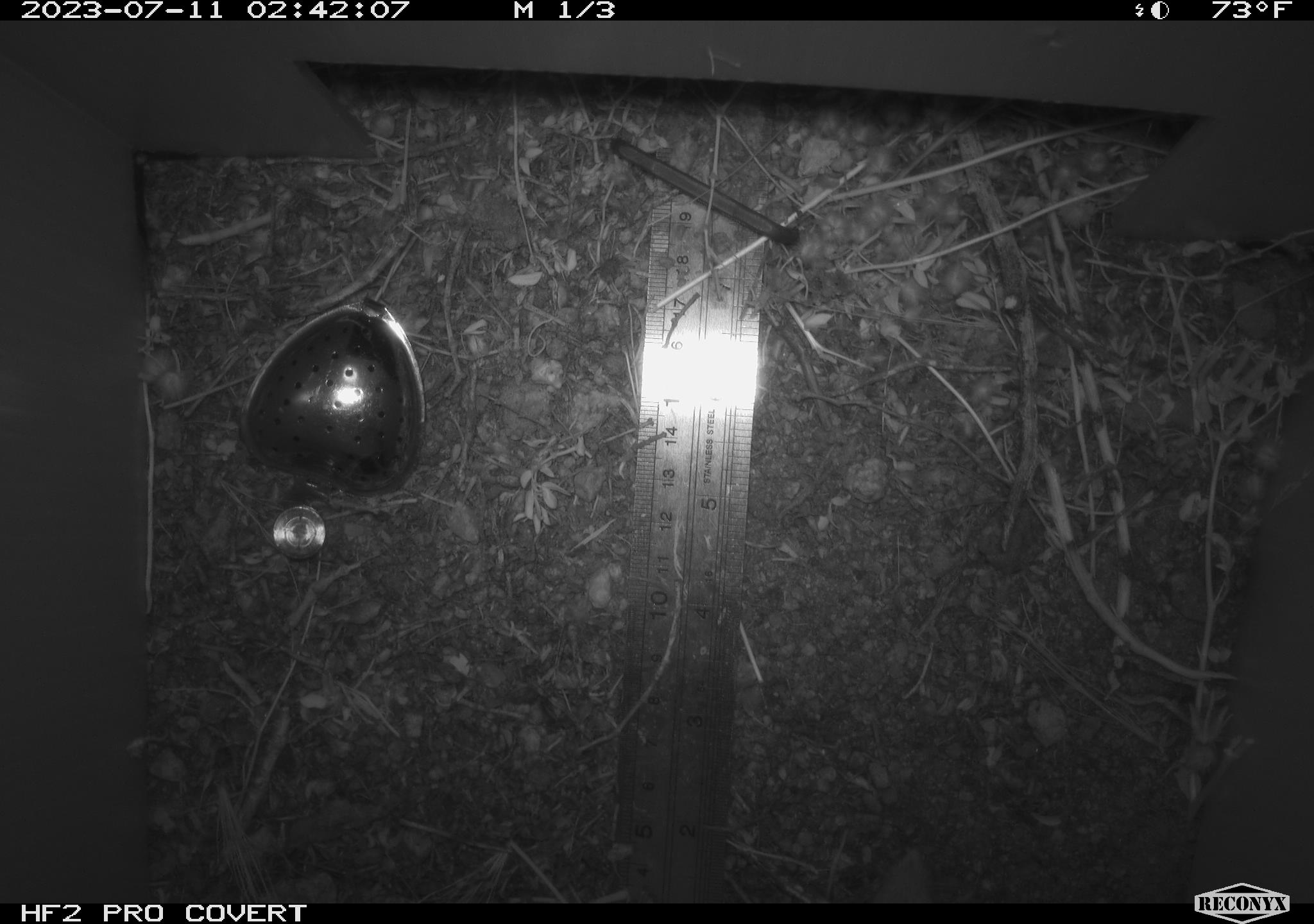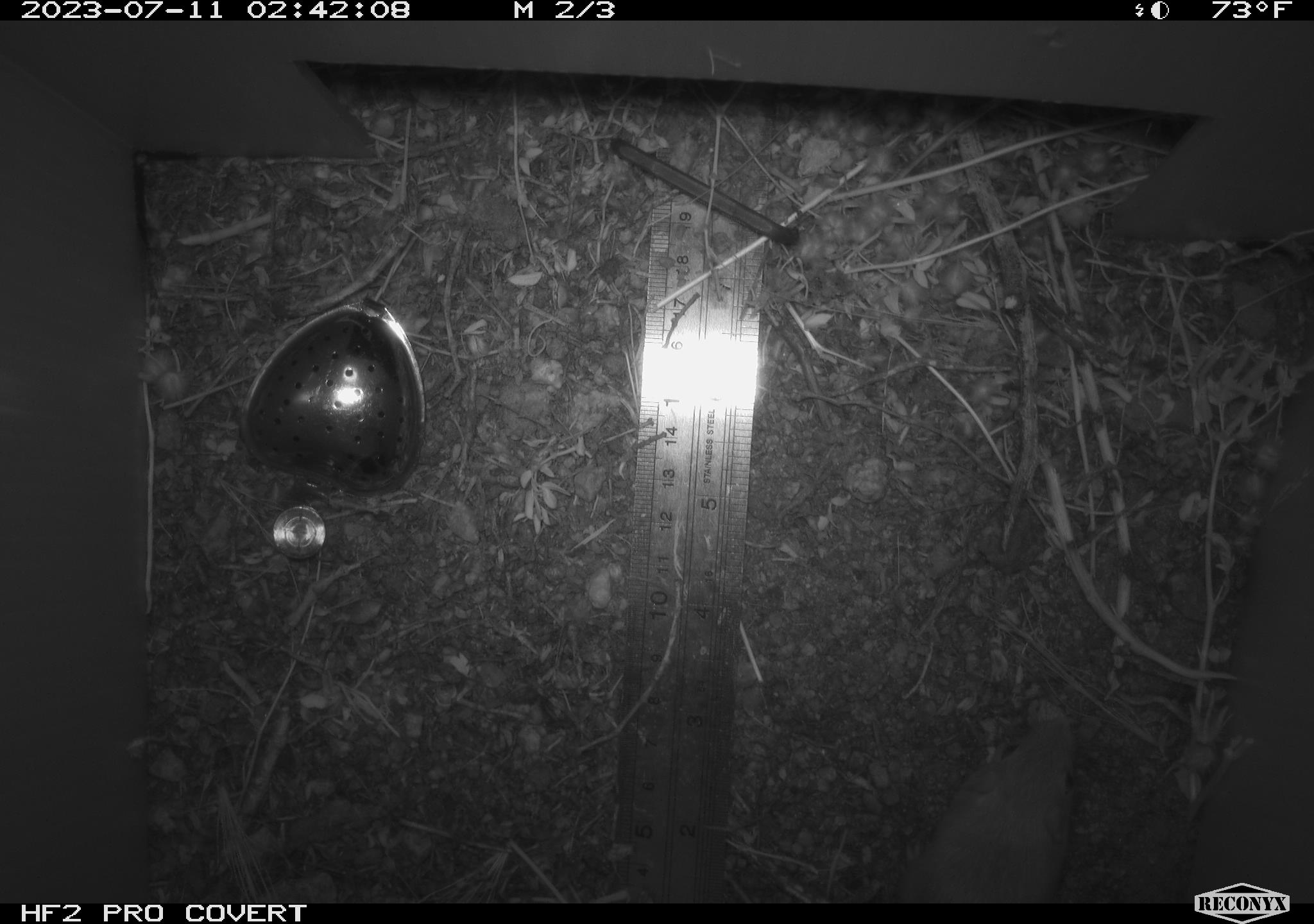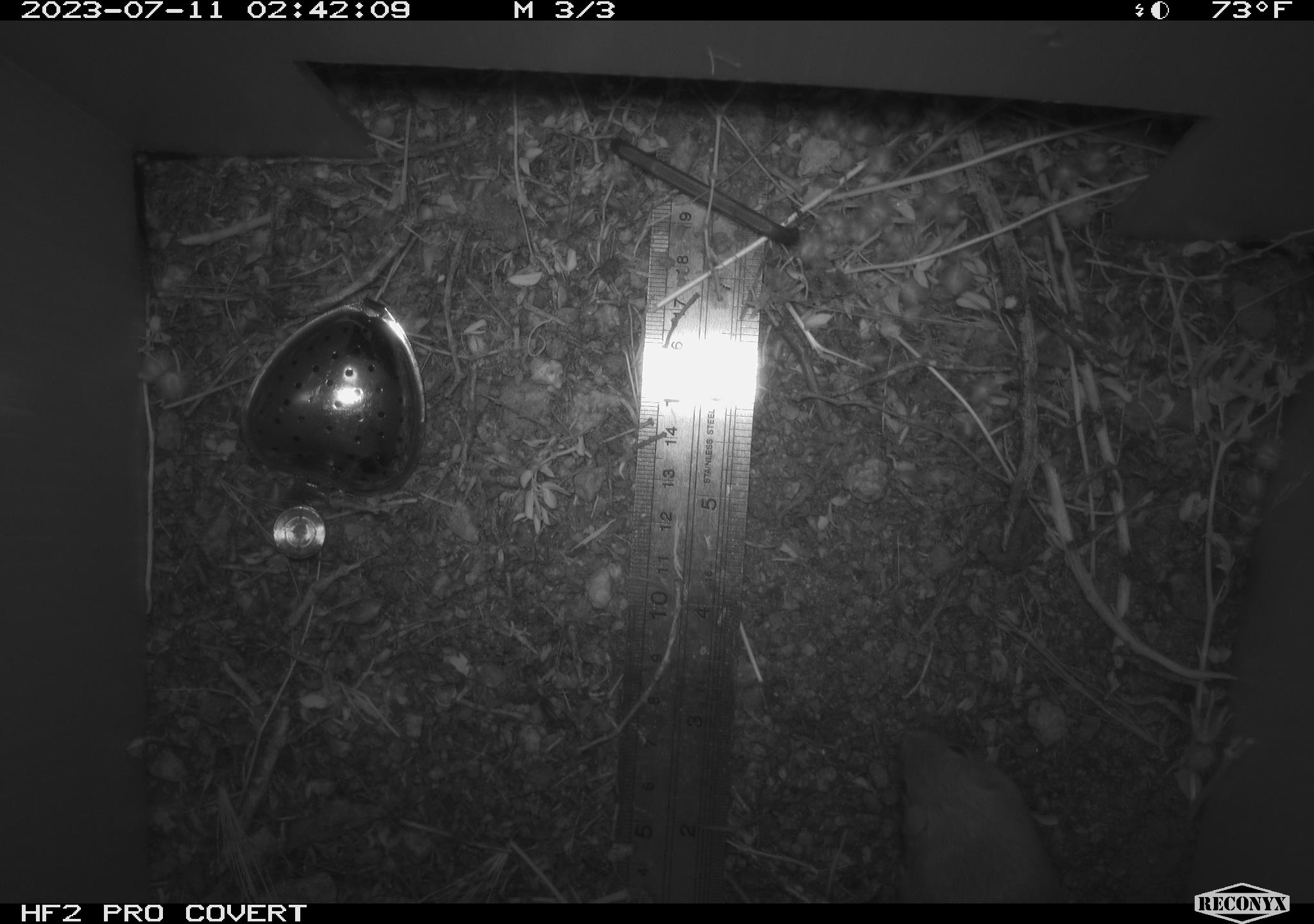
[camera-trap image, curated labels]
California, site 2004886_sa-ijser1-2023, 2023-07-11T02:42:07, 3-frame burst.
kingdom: Animalia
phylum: Chordata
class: Mammalia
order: Rodentia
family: Heteromyidae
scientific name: Heteromyidae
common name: kangaroo rats and pocket mice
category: heteromyidae family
Heteromyidae family (kangaroo rats and pocket mice) (Heteromyidae).